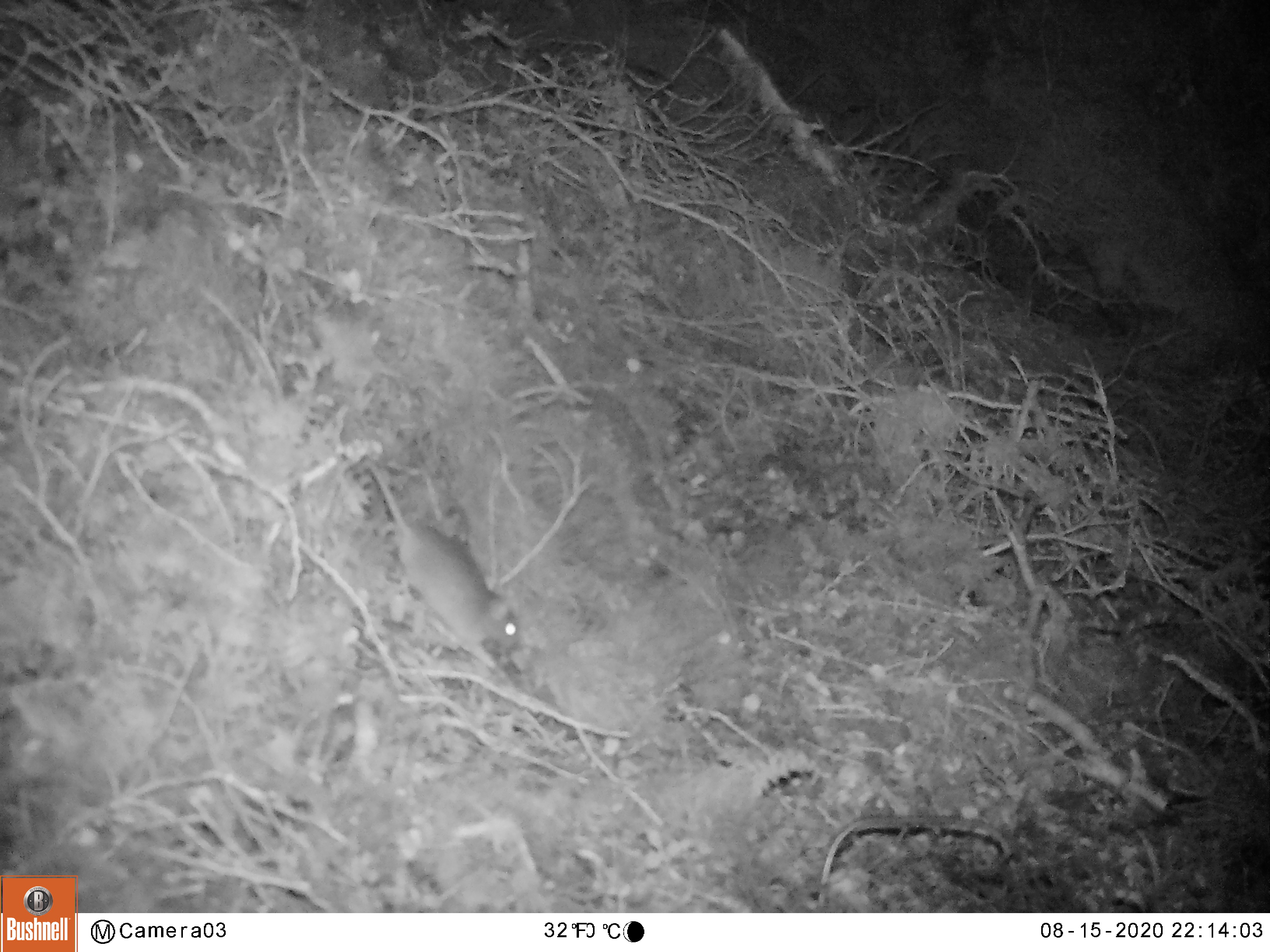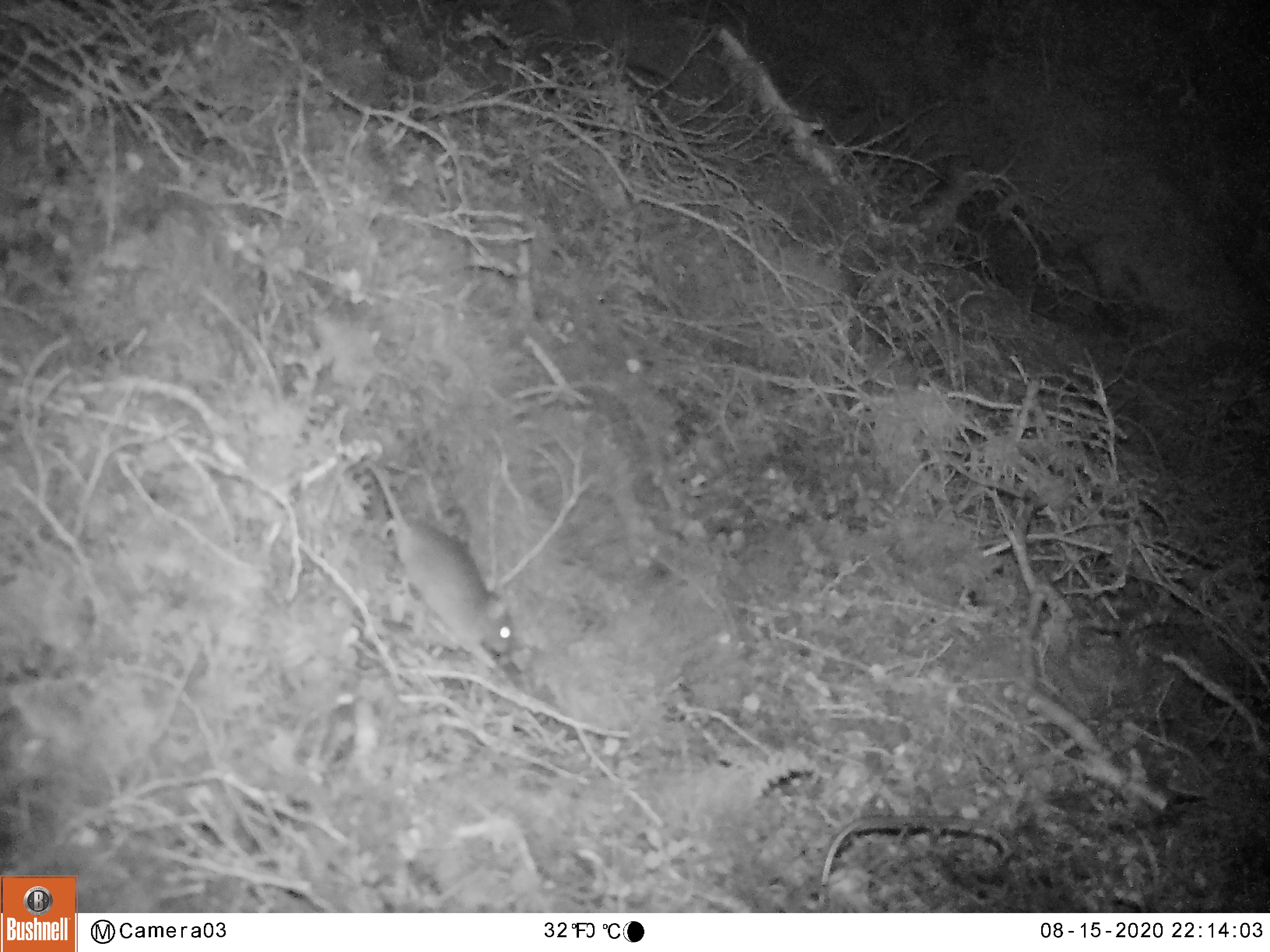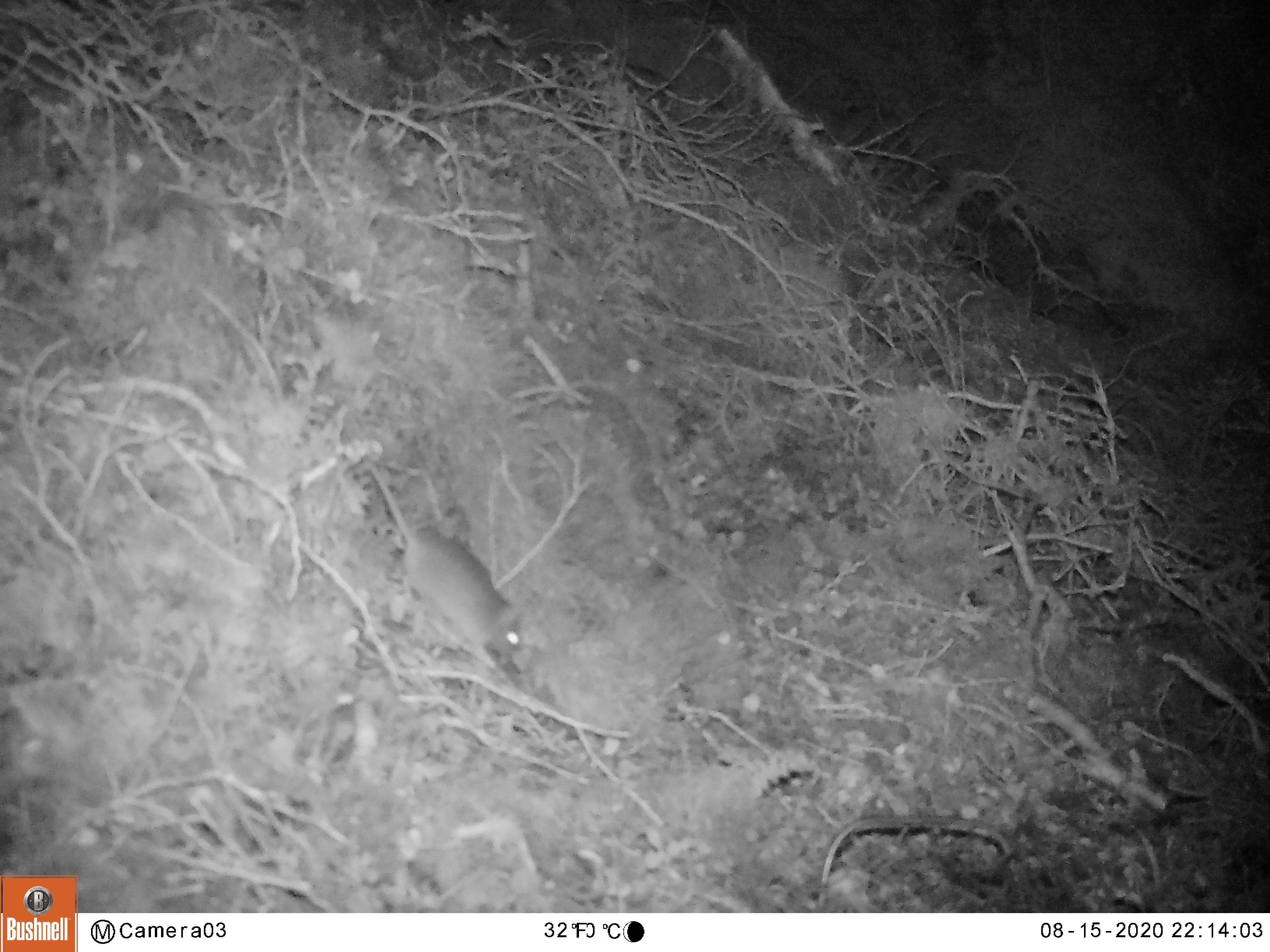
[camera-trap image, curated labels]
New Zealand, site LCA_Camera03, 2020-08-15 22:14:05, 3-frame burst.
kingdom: Animalia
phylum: Chordata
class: Mammalia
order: Rodentia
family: Muridae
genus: Mus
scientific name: Mus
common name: mouse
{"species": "mouse (Mus)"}